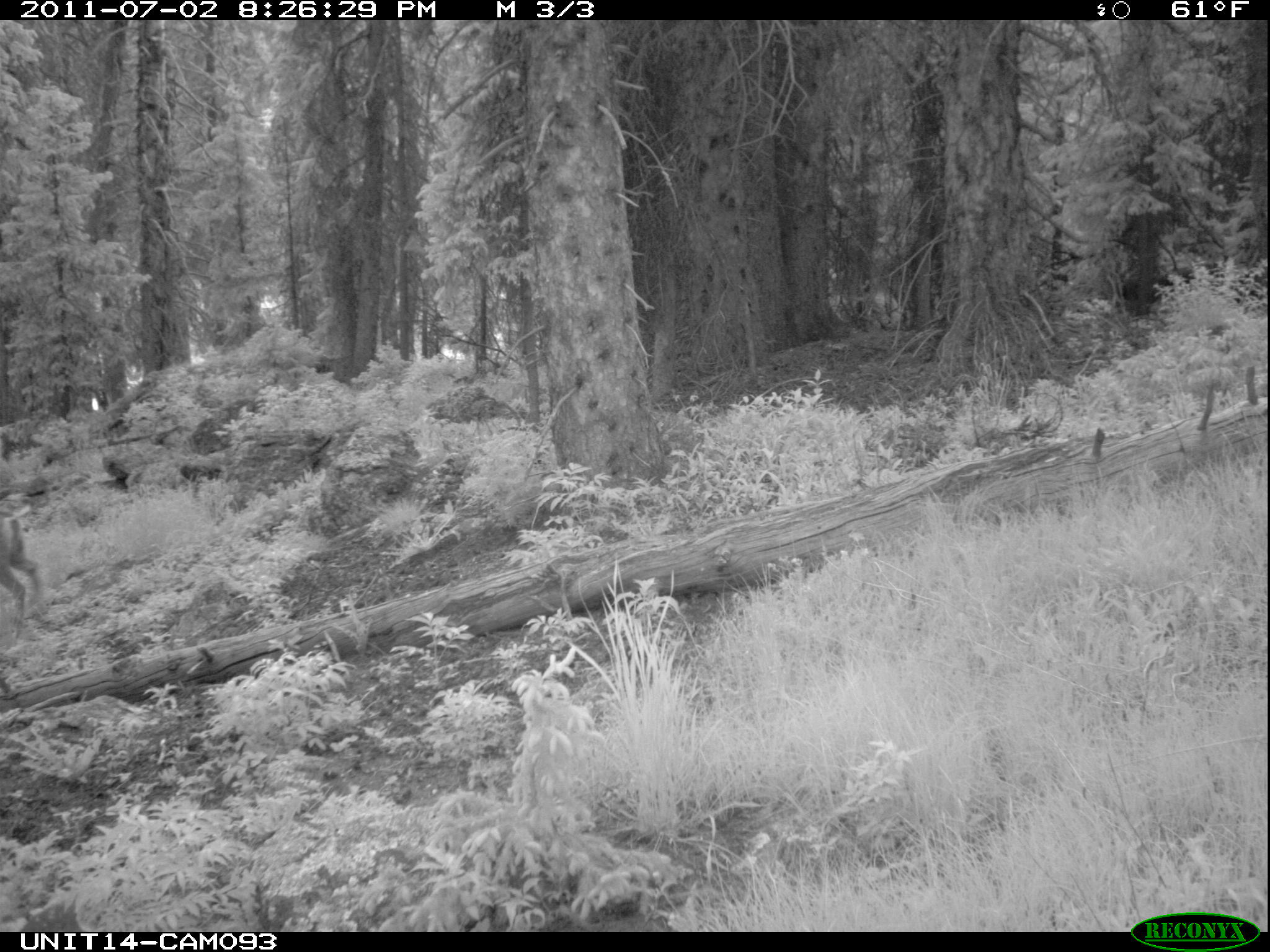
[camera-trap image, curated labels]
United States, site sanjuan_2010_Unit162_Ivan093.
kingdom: Animalia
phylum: Chordata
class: Mammalia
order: Artiodactyla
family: Cervidae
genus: Odocoileus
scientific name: Odocoileus hemionus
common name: mule deer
Odocoileus hemionus (mule deer).